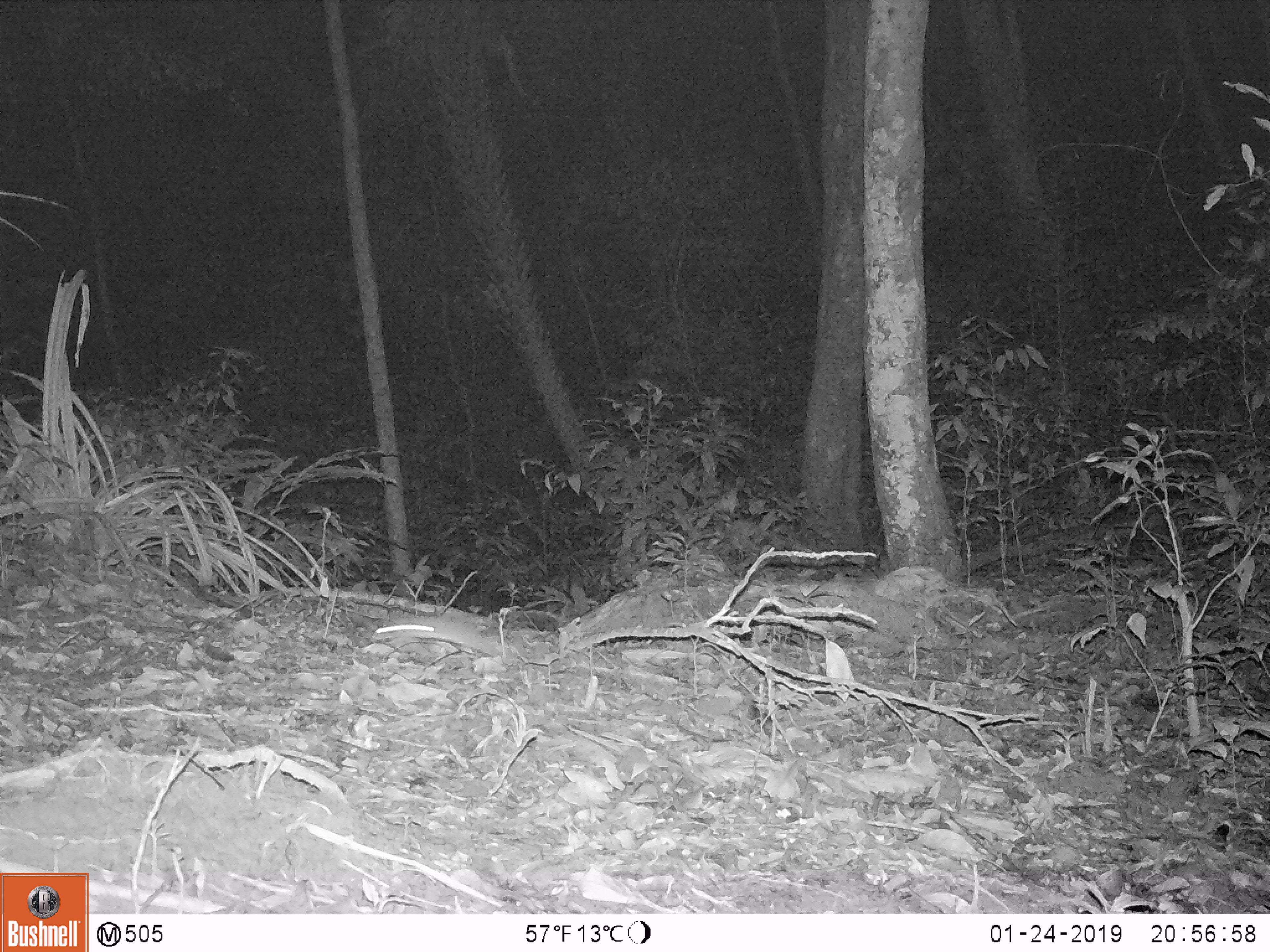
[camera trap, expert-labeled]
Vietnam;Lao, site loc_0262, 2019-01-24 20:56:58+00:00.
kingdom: Animalia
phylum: Chordata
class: Mammalia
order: Rodentia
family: Muridae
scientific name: Muridae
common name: old-world mice and rats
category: unidentified murid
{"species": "unidentified murid (old-world mice and rats) (Muridae)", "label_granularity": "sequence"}